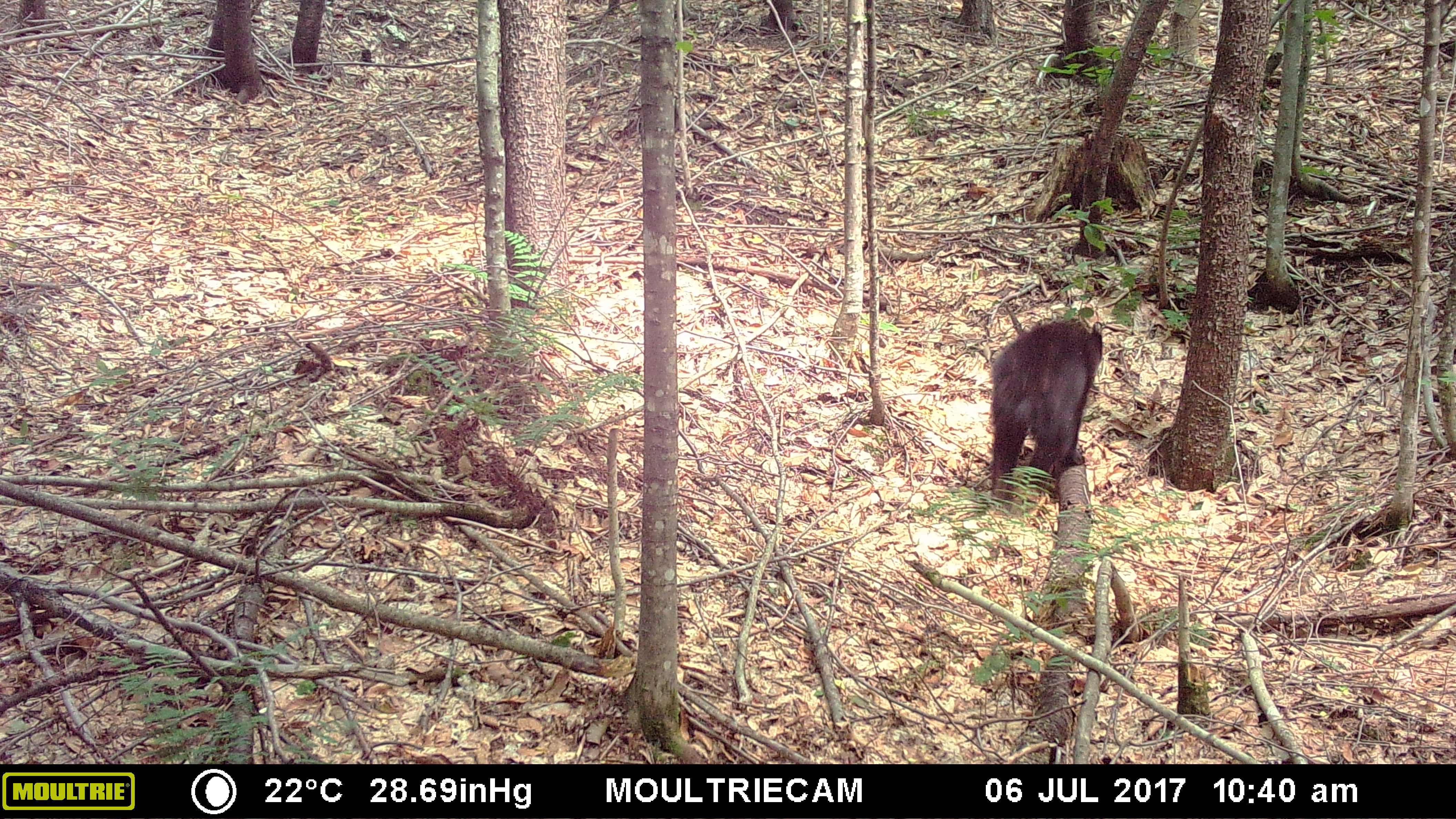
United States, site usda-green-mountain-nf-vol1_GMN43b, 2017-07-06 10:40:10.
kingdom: Animalia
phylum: Chordata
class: Mammalia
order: Carnivora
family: Ursidae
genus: Ursus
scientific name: Ursus americanus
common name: black bear